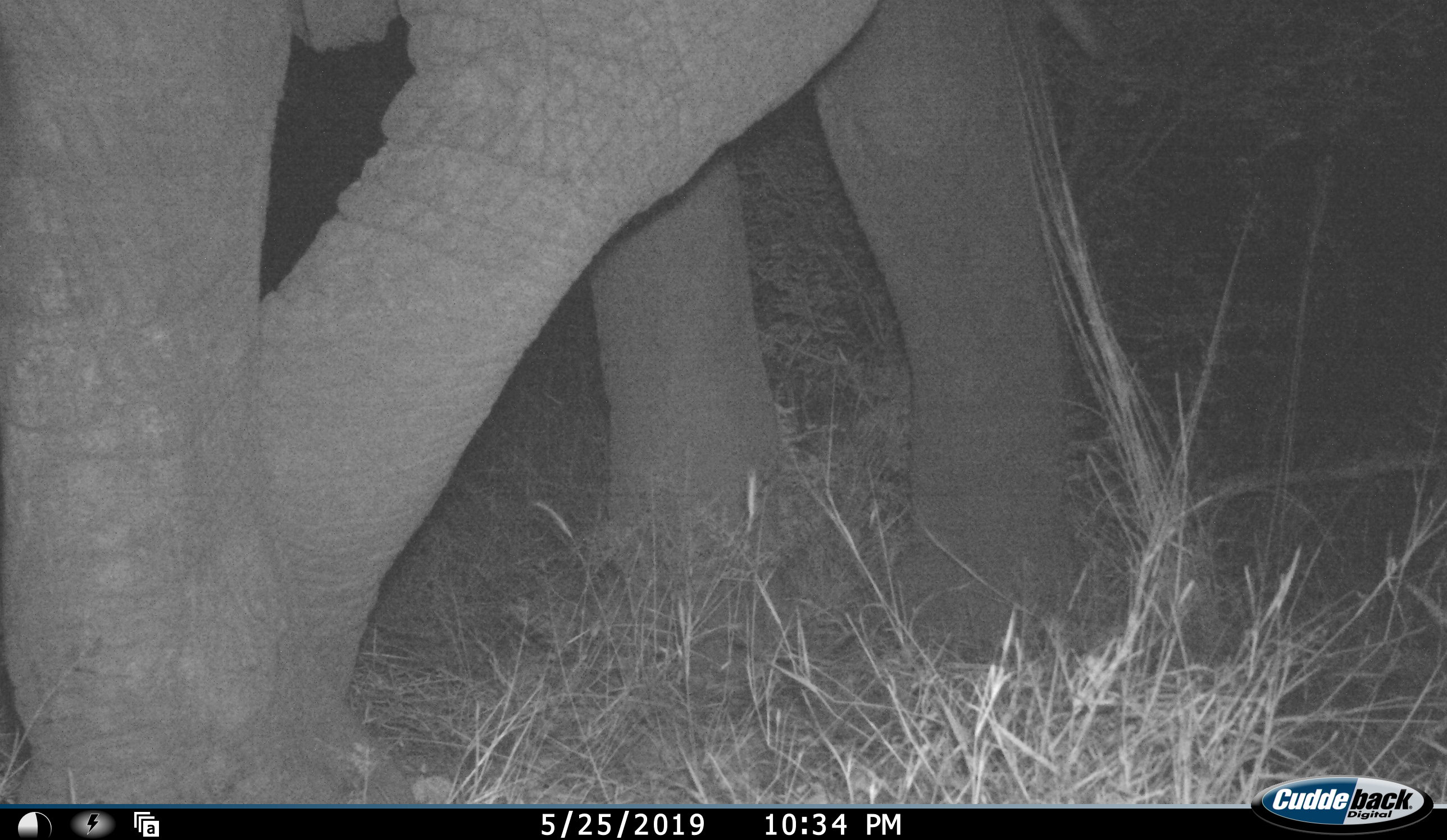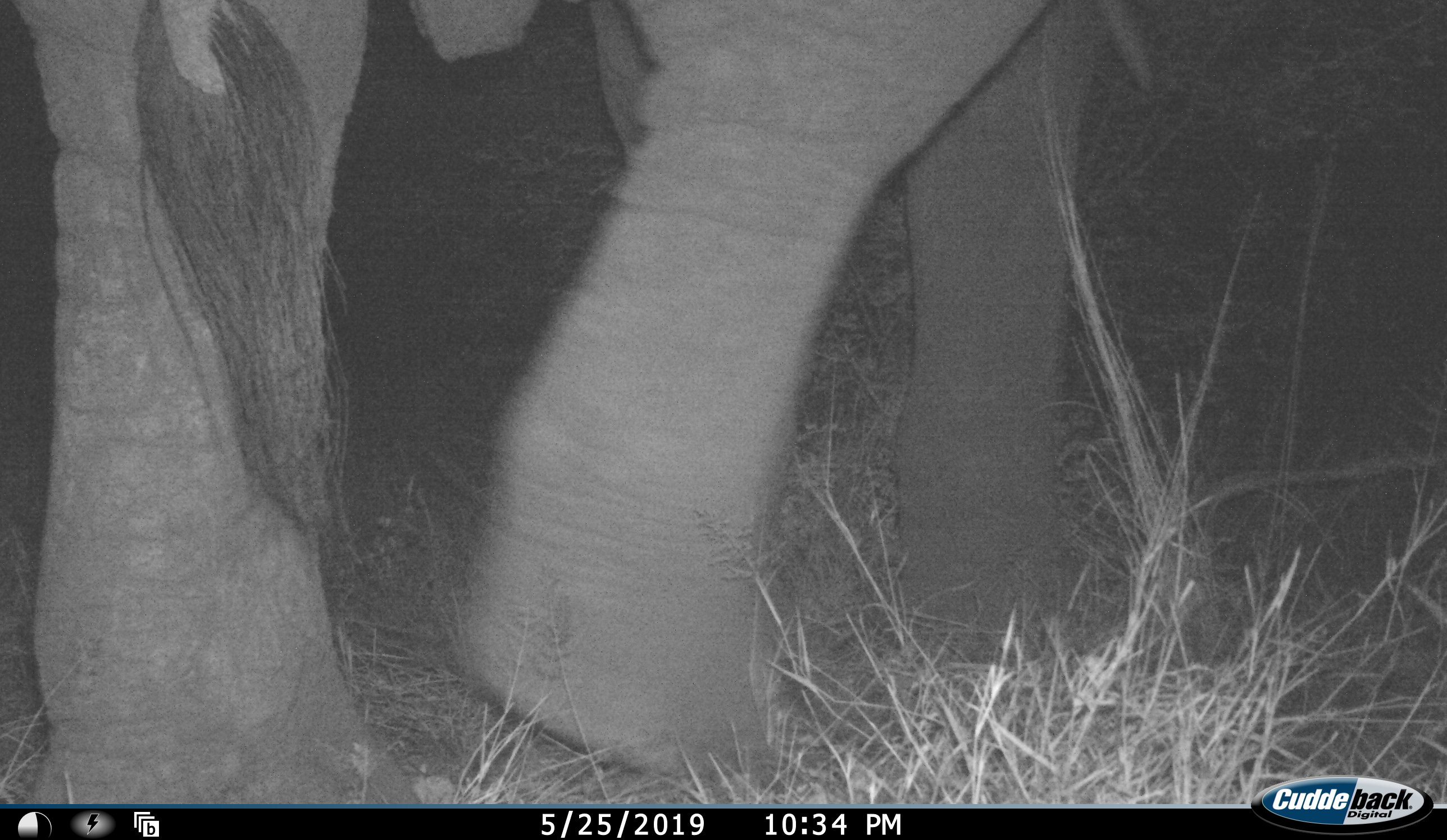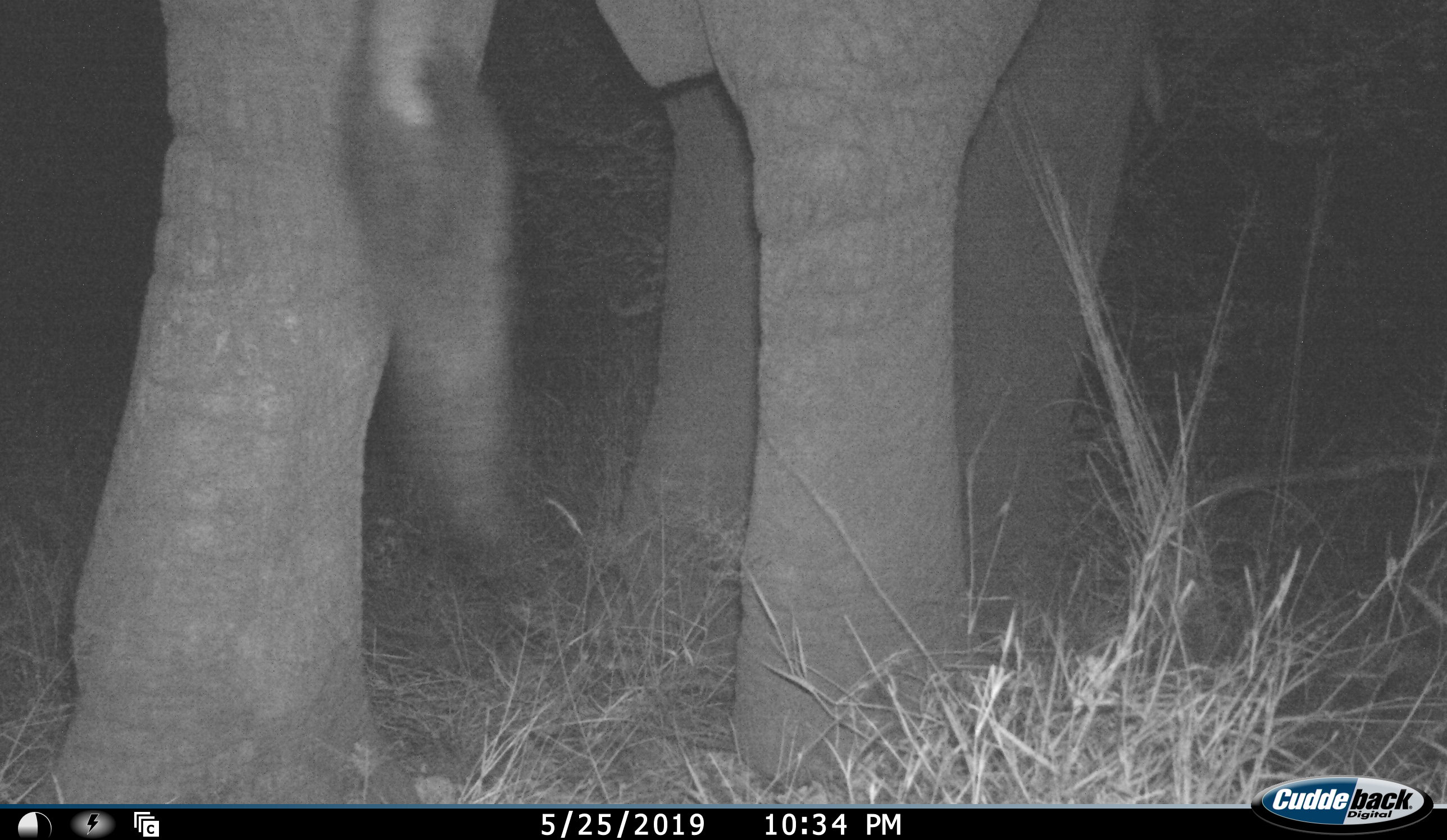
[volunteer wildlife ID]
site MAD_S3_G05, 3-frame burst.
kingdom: Animalia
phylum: Chordata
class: Mammalia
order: Proboscidea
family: Elephantidae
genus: Loxodonta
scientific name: Loxodonta africana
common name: african bush elephant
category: elephant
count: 1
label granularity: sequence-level